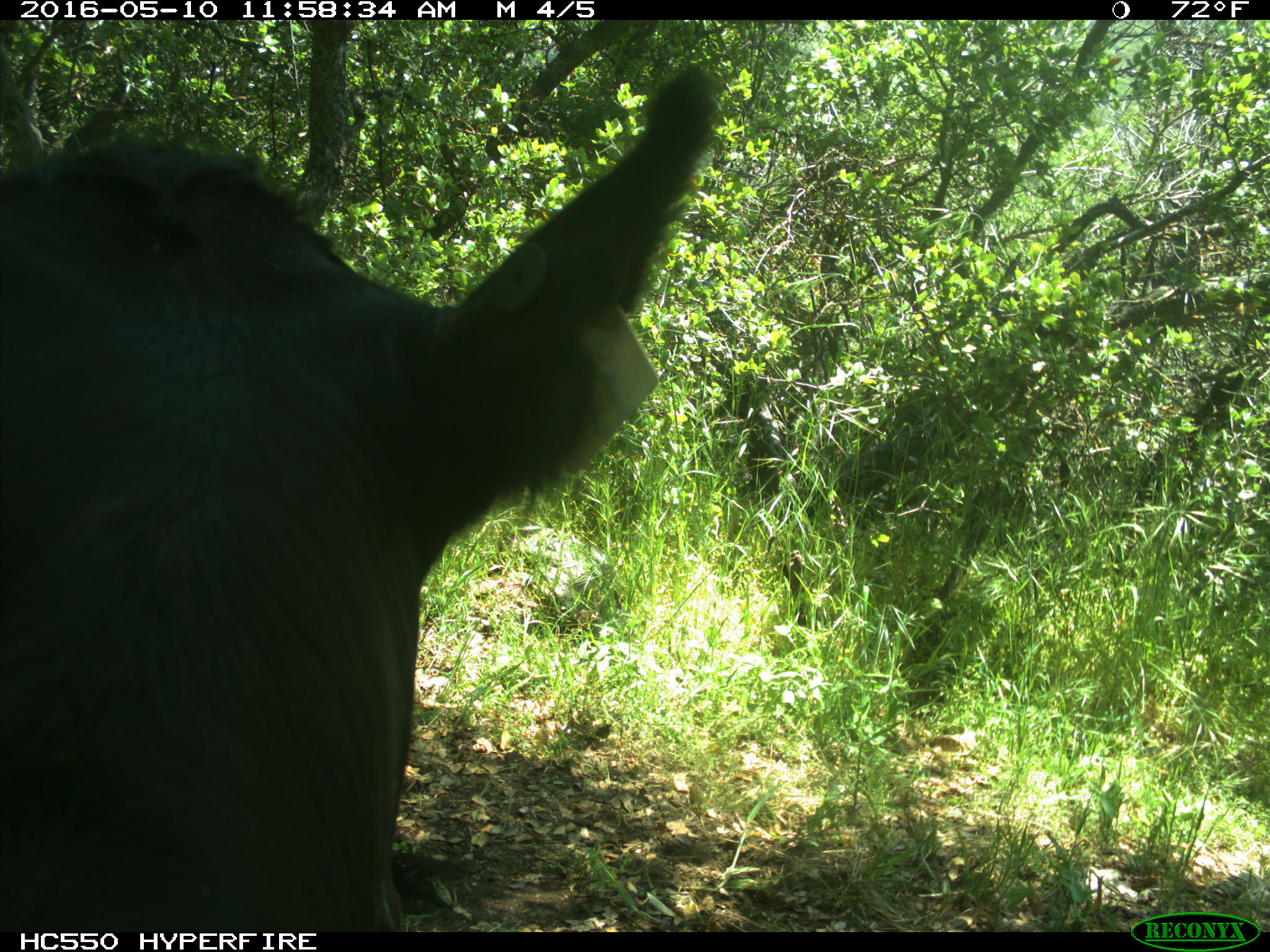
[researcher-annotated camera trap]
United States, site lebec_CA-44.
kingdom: Animalia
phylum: Chordata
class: Mammalia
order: Artiodactyla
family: Bovidae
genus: Bos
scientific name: Bos taurus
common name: domestic cow